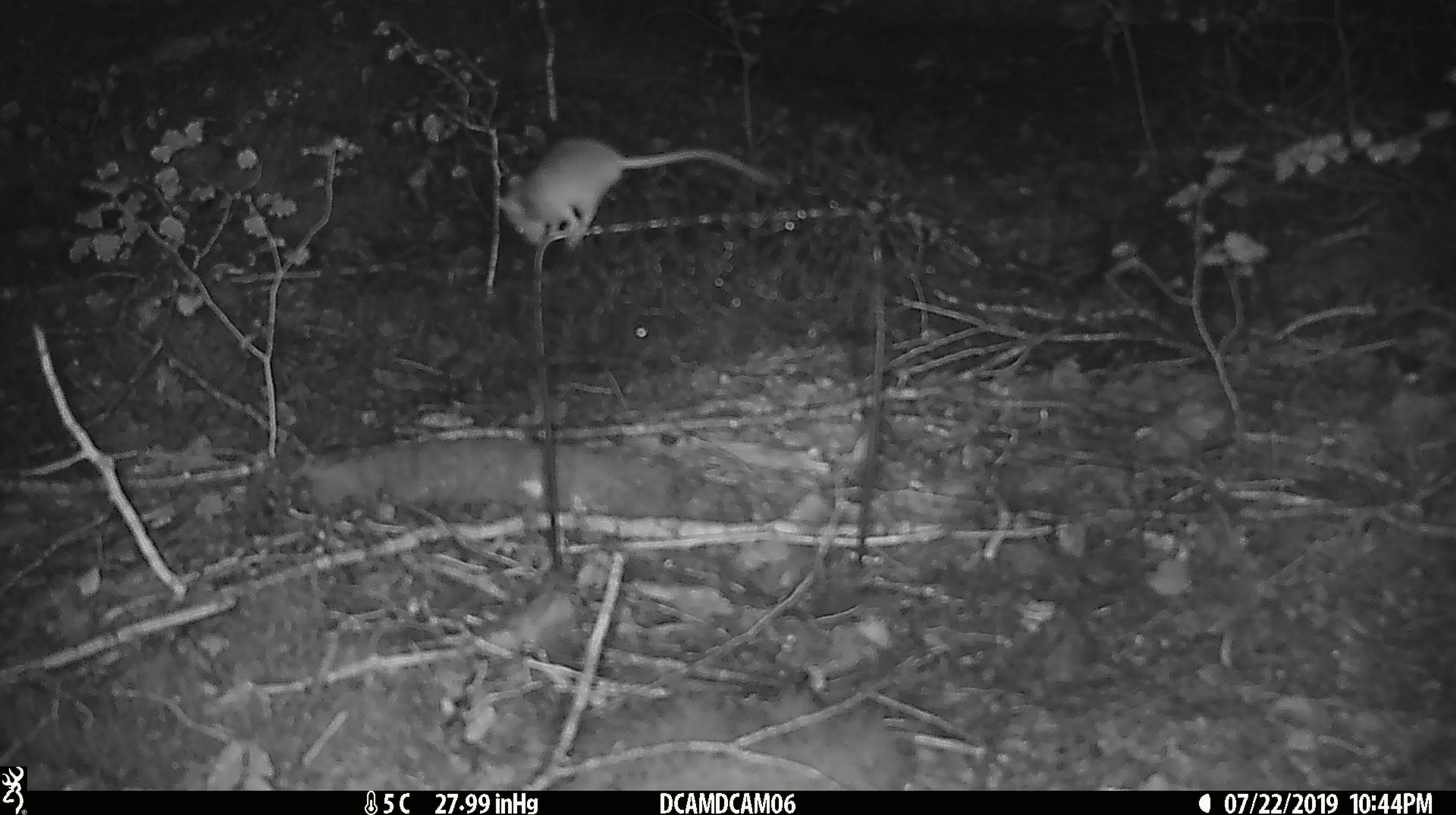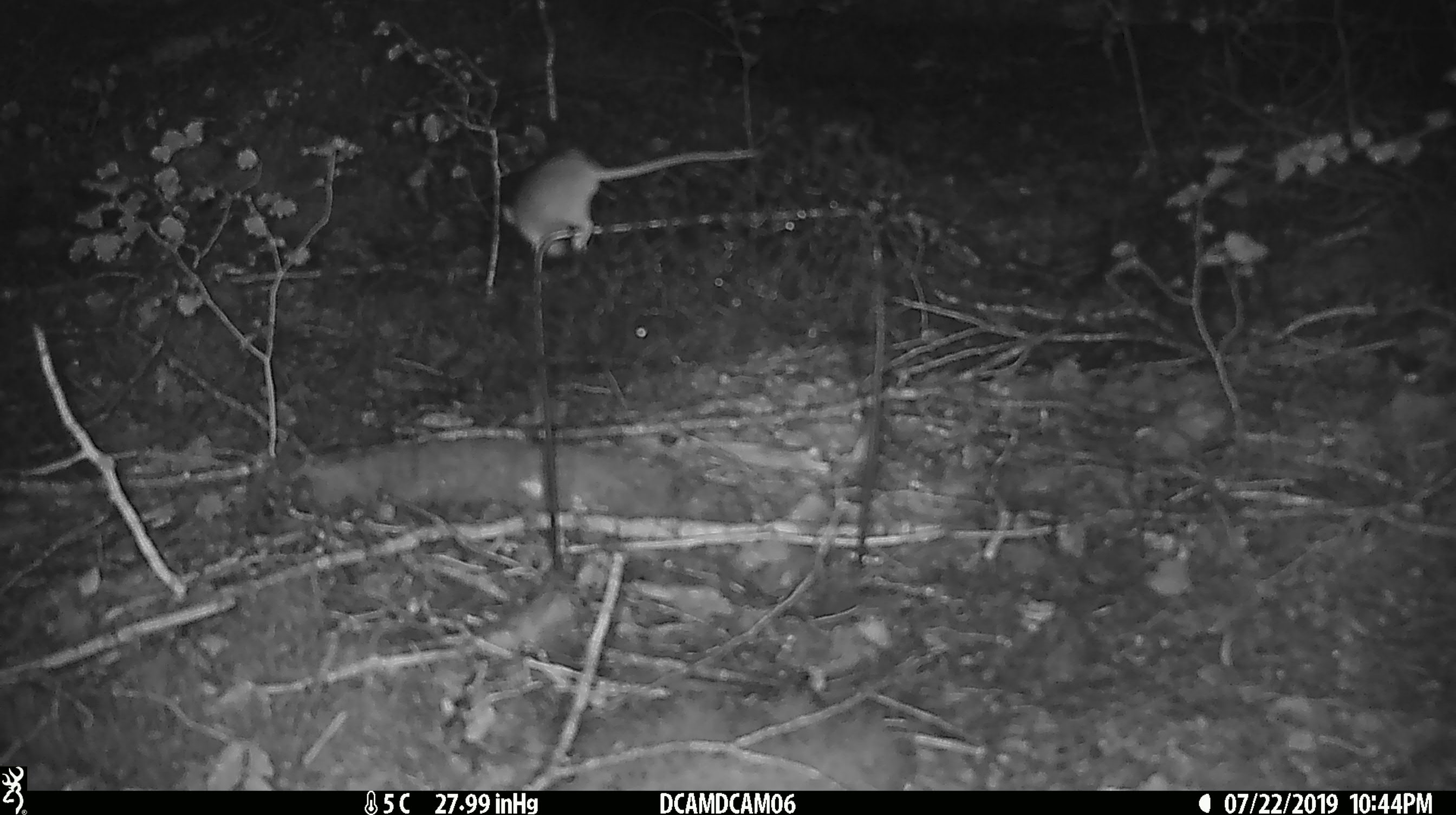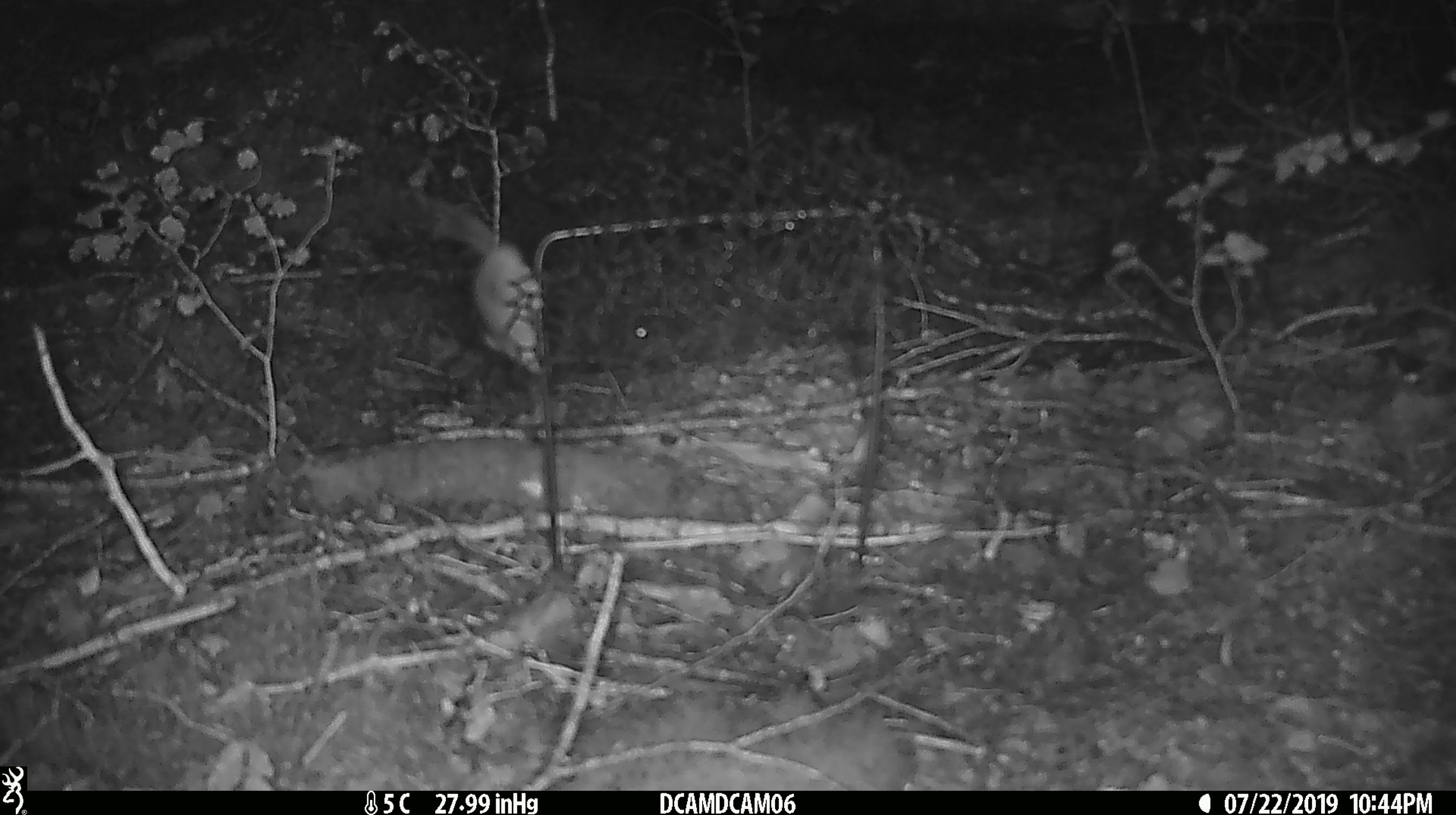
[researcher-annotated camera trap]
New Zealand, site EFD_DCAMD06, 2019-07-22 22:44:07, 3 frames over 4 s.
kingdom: Animalia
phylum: Chordata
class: Mammalia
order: Rodentia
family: Muridae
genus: Mus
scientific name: Mus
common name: mouse